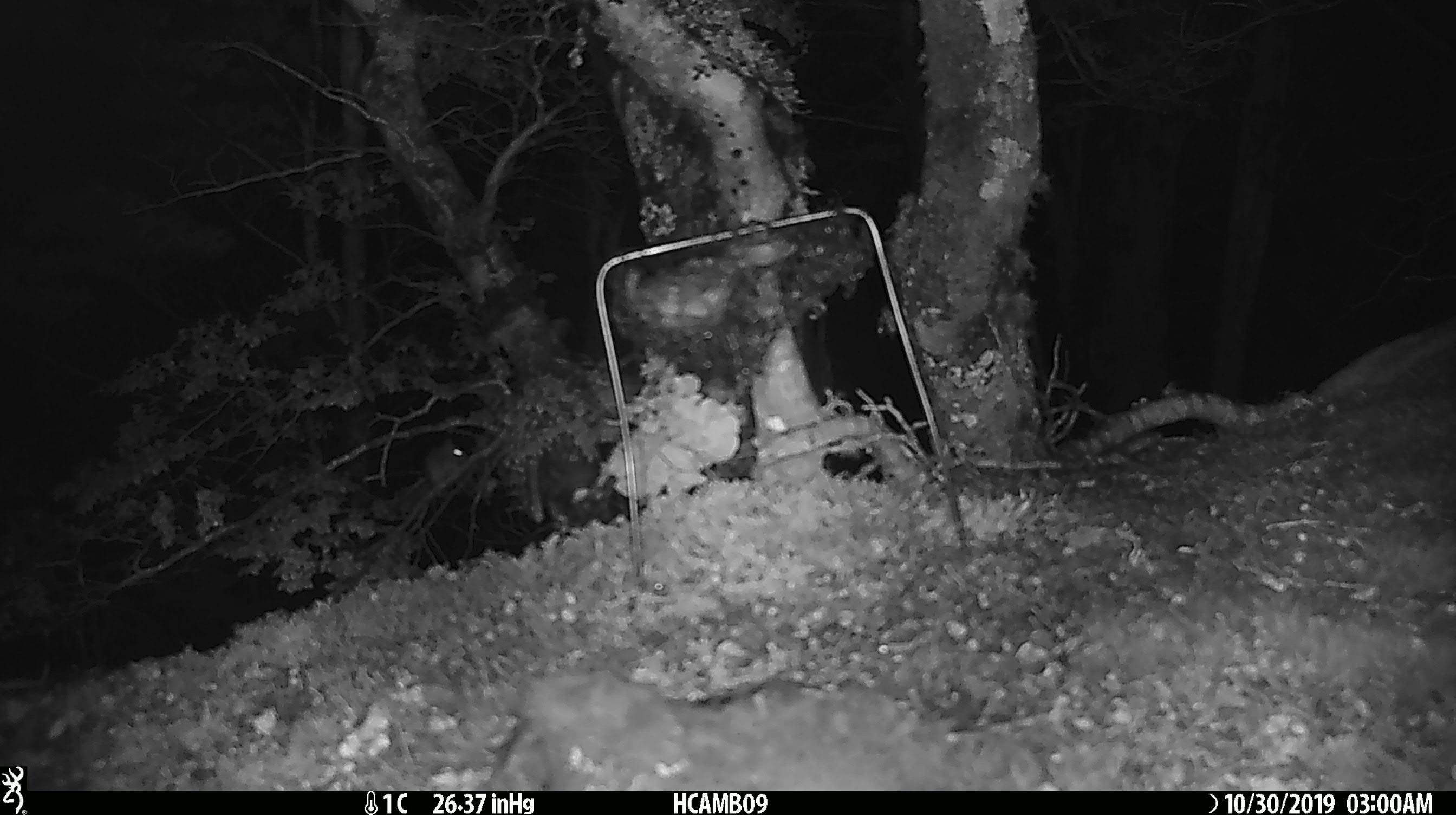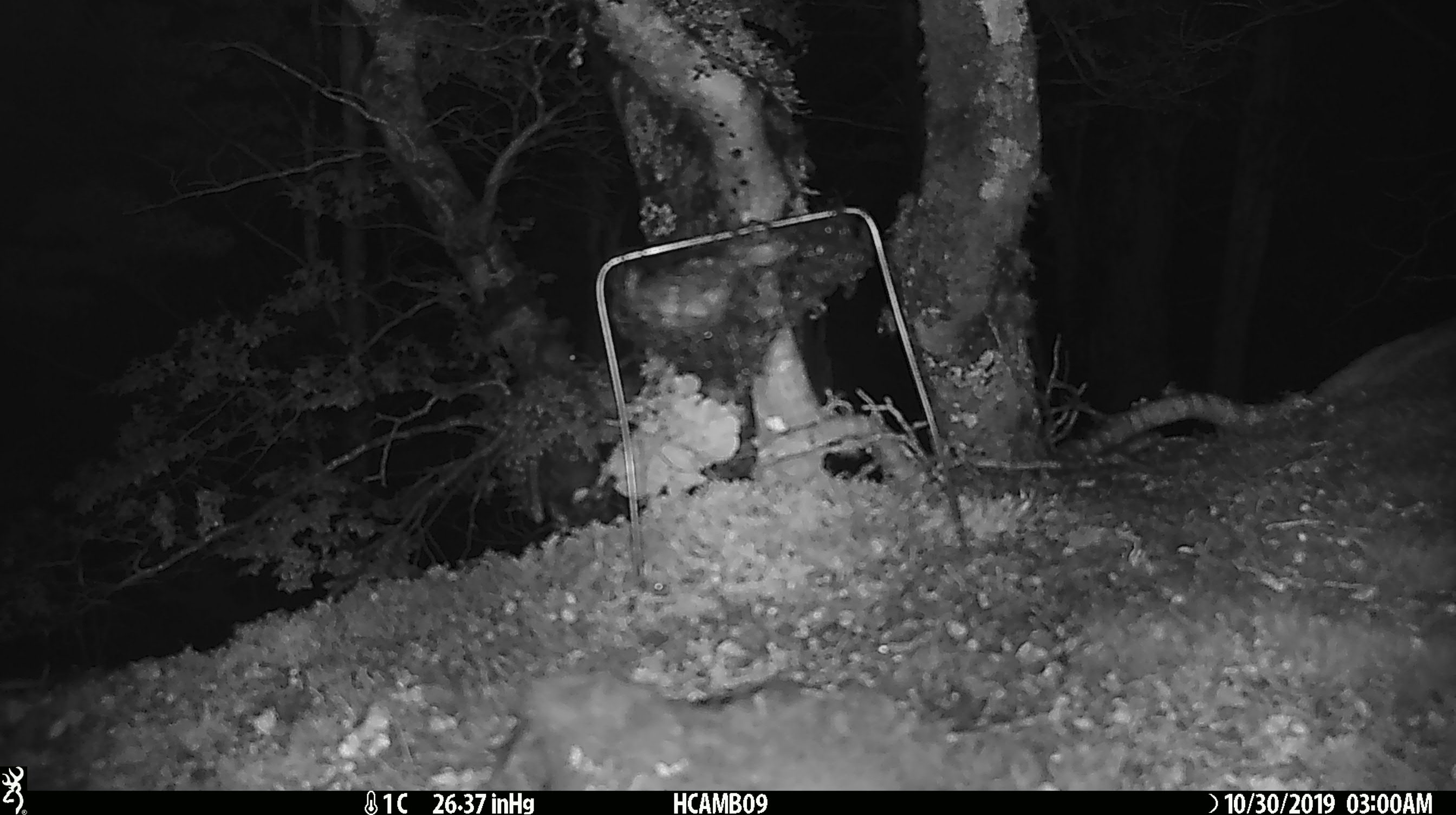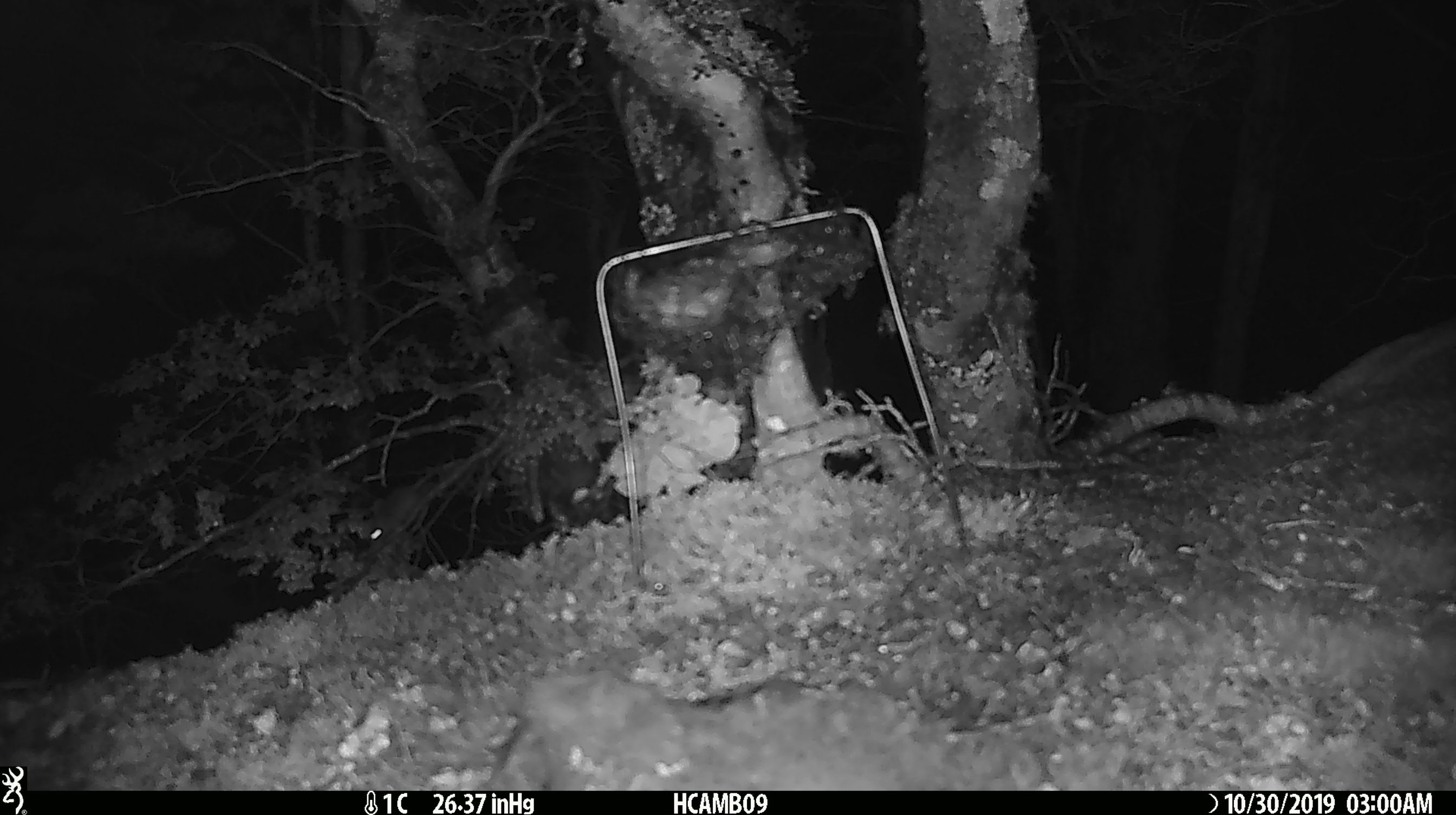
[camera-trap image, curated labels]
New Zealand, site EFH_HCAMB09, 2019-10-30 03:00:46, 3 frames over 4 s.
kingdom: Animalia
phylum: Chordata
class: Mammalia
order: Rodentia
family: Muridae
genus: Mus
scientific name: Mus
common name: mouse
Mouse (Mus).